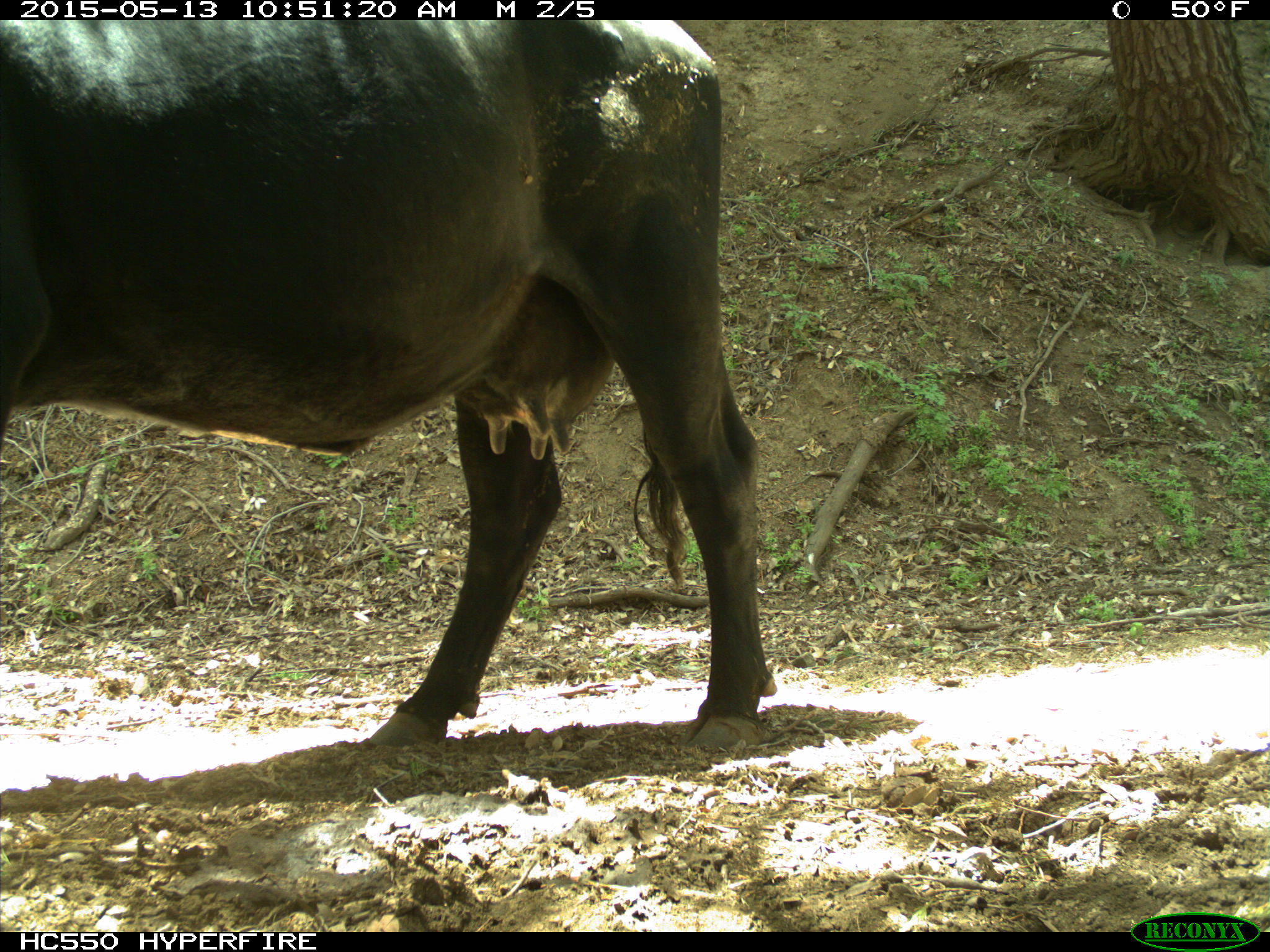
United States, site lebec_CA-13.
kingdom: Animalia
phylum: Chordata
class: Mammalia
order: Artiodactyla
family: Bovidae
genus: Bos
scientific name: Bos taurus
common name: domestic cow